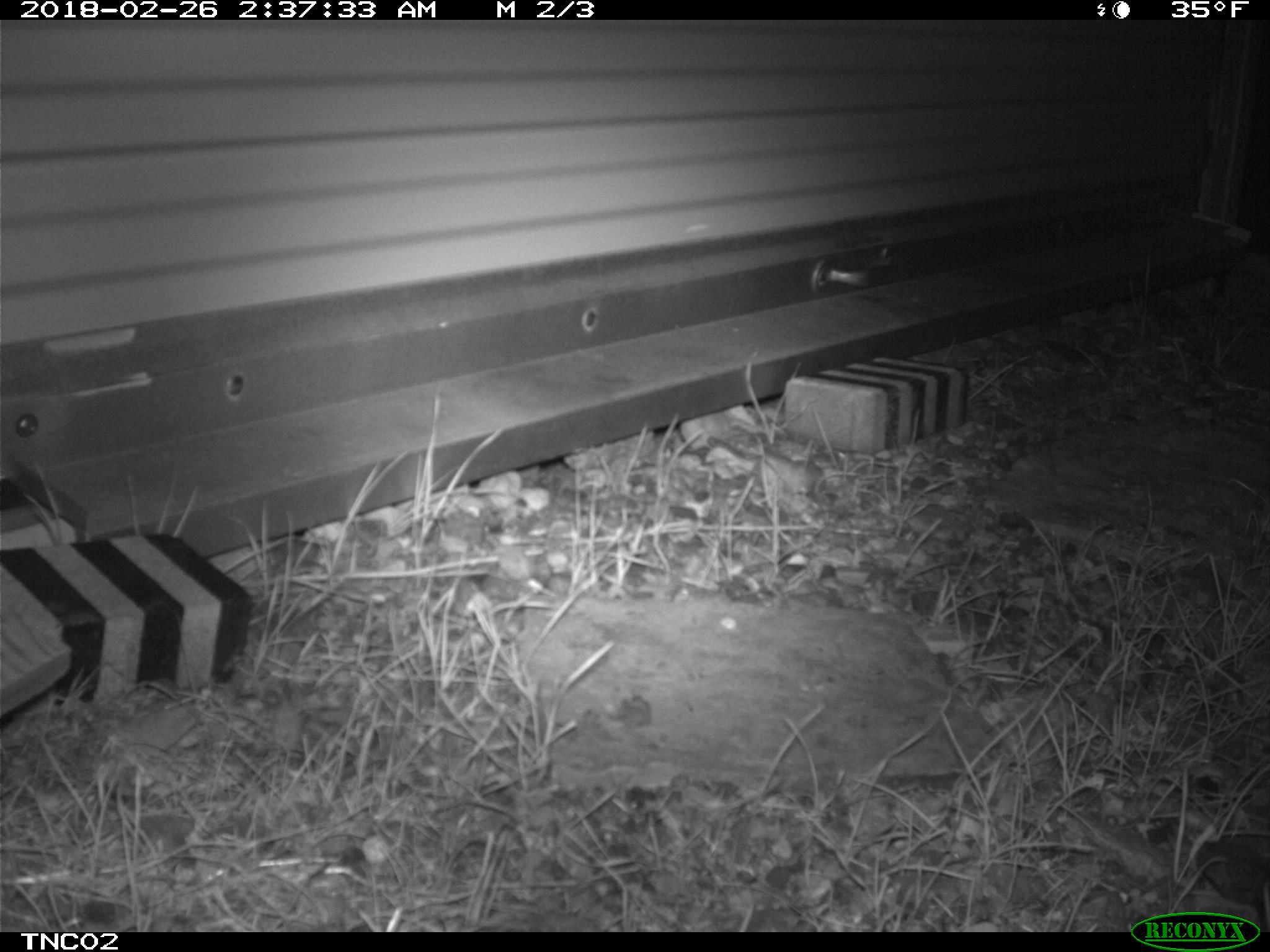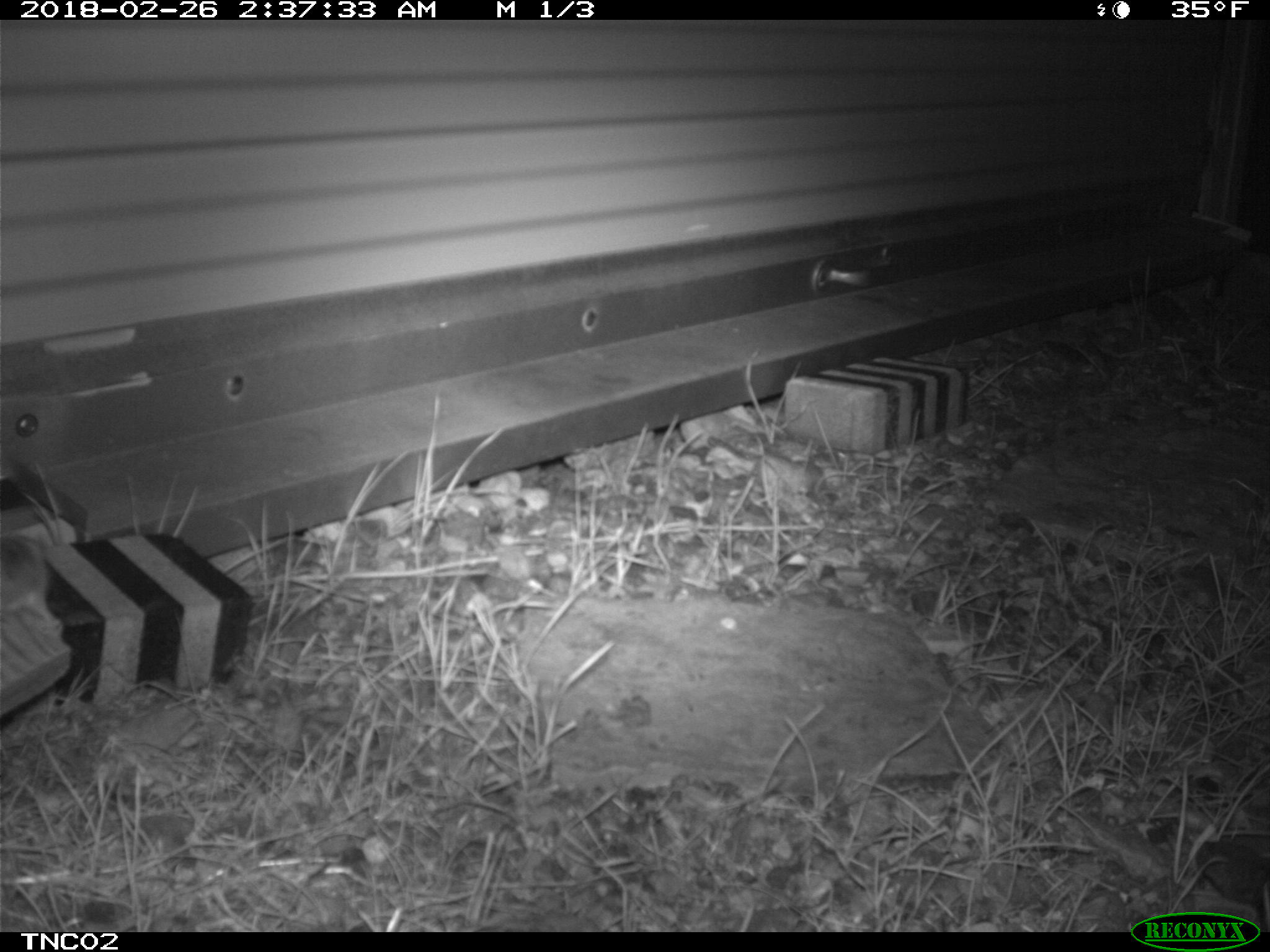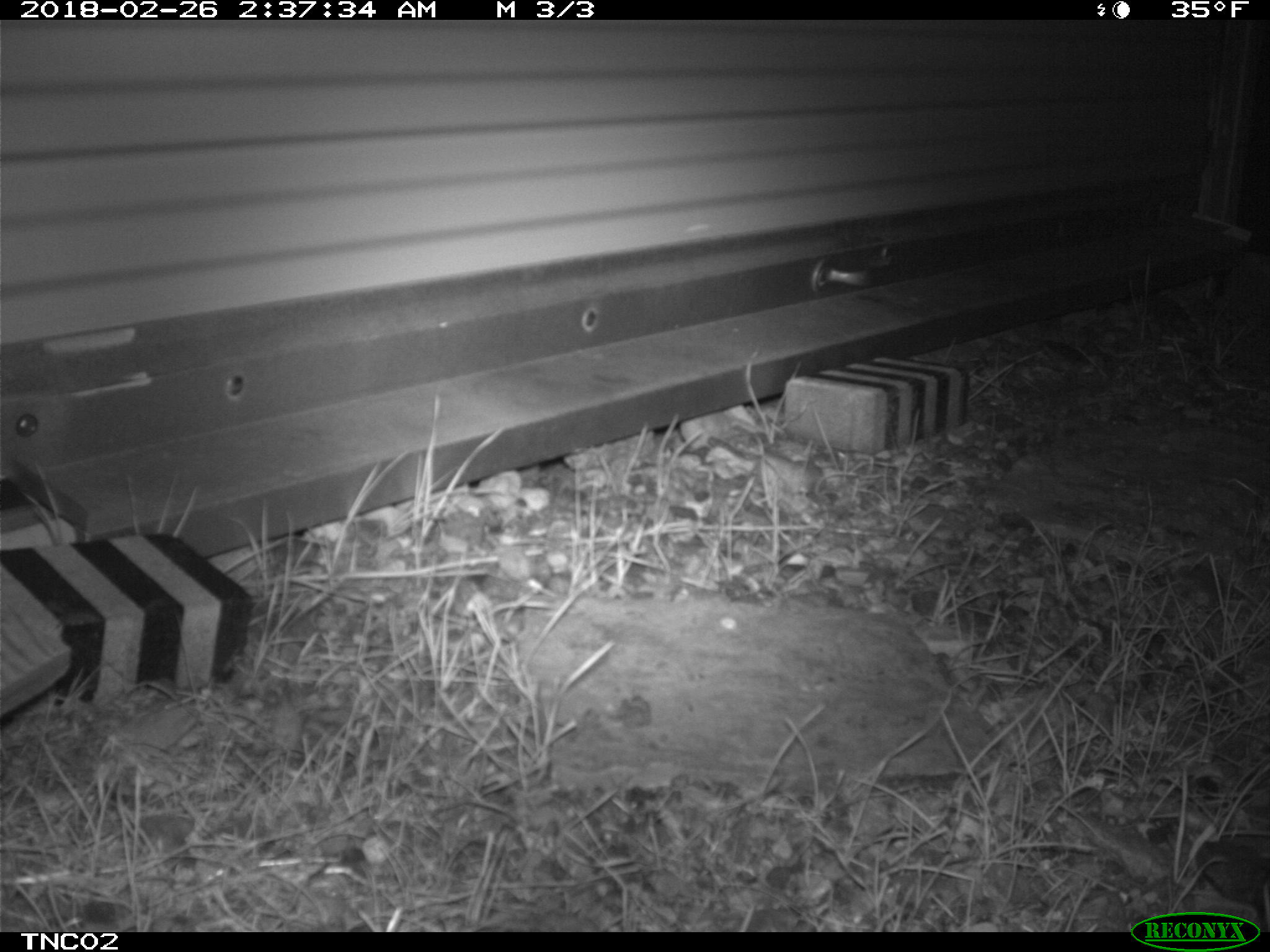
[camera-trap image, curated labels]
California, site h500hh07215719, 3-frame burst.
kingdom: Animalia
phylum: Chordata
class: Mammalia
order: Rodentia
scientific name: Rodentia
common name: rodent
Rodent (Rodentia).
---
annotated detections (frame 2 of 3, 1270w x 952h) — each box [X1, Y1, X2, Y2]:
rodent: [0, 537, 65, 624]